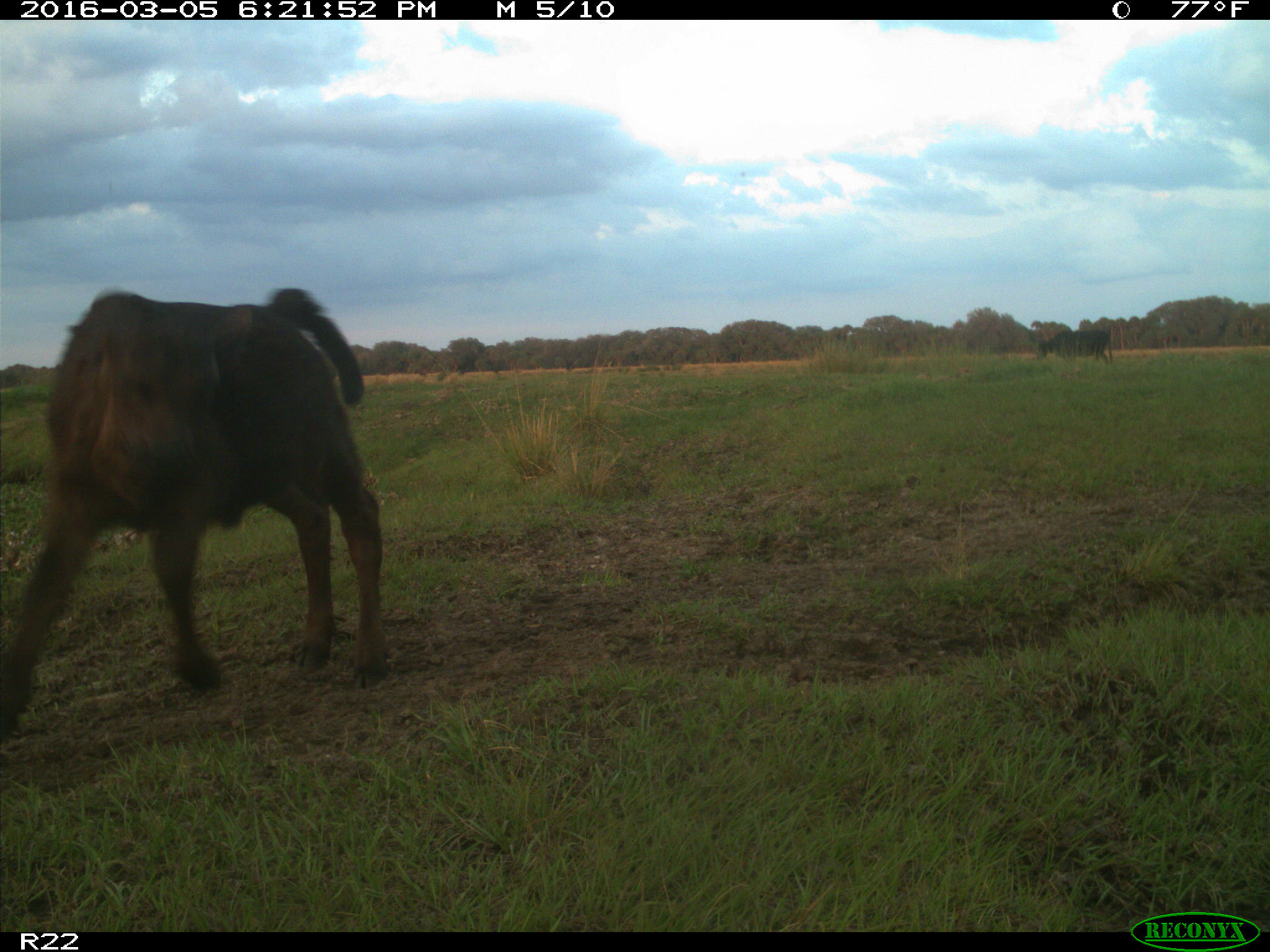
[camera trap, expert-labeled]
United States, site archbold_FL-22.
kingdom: Animalia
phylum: Chordata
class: Mammalia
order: Artiodactyla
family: Bovidae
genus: Bos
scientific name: Bos taurus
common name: domestic cow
Bos taurus (domestic cow).